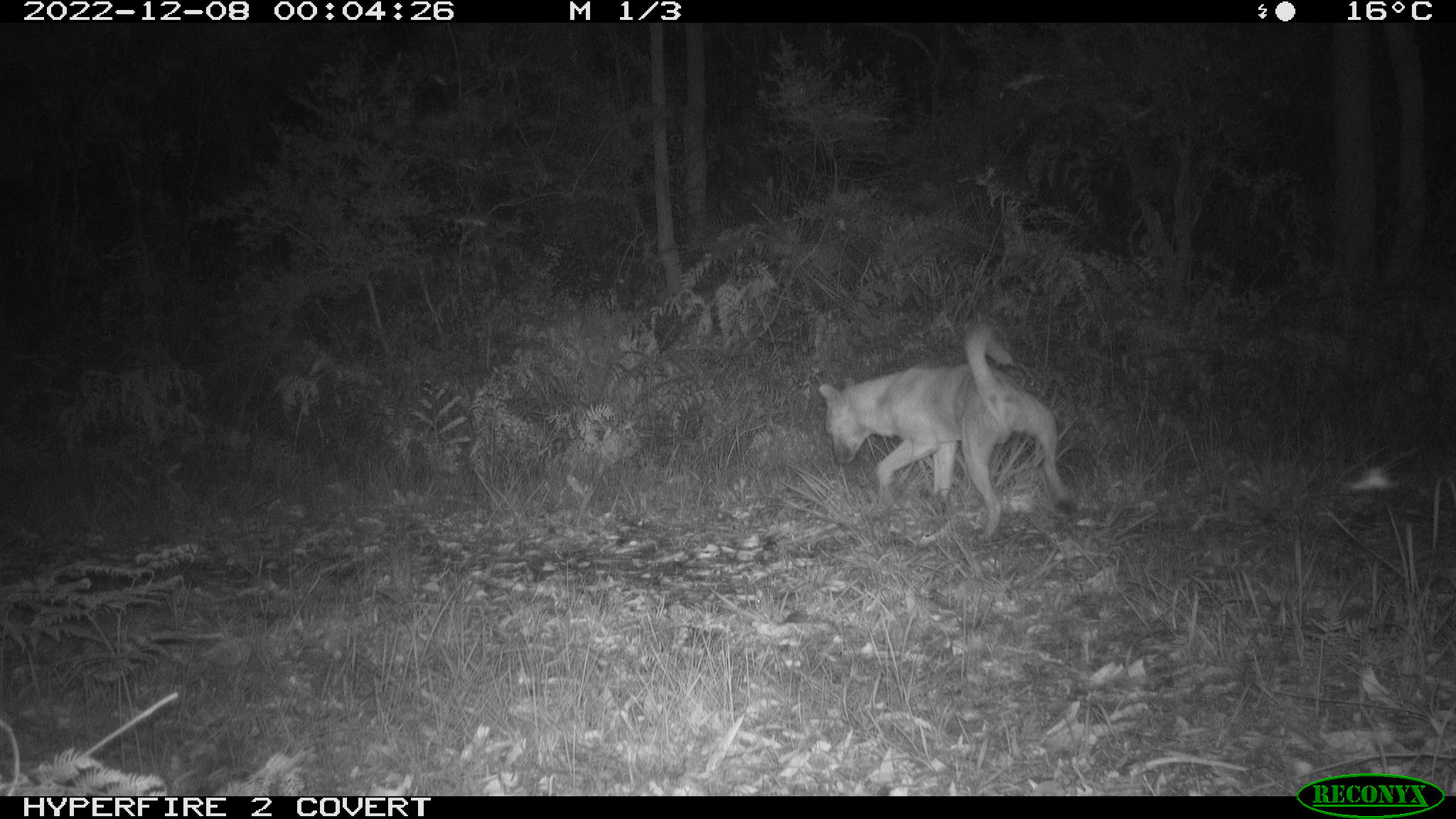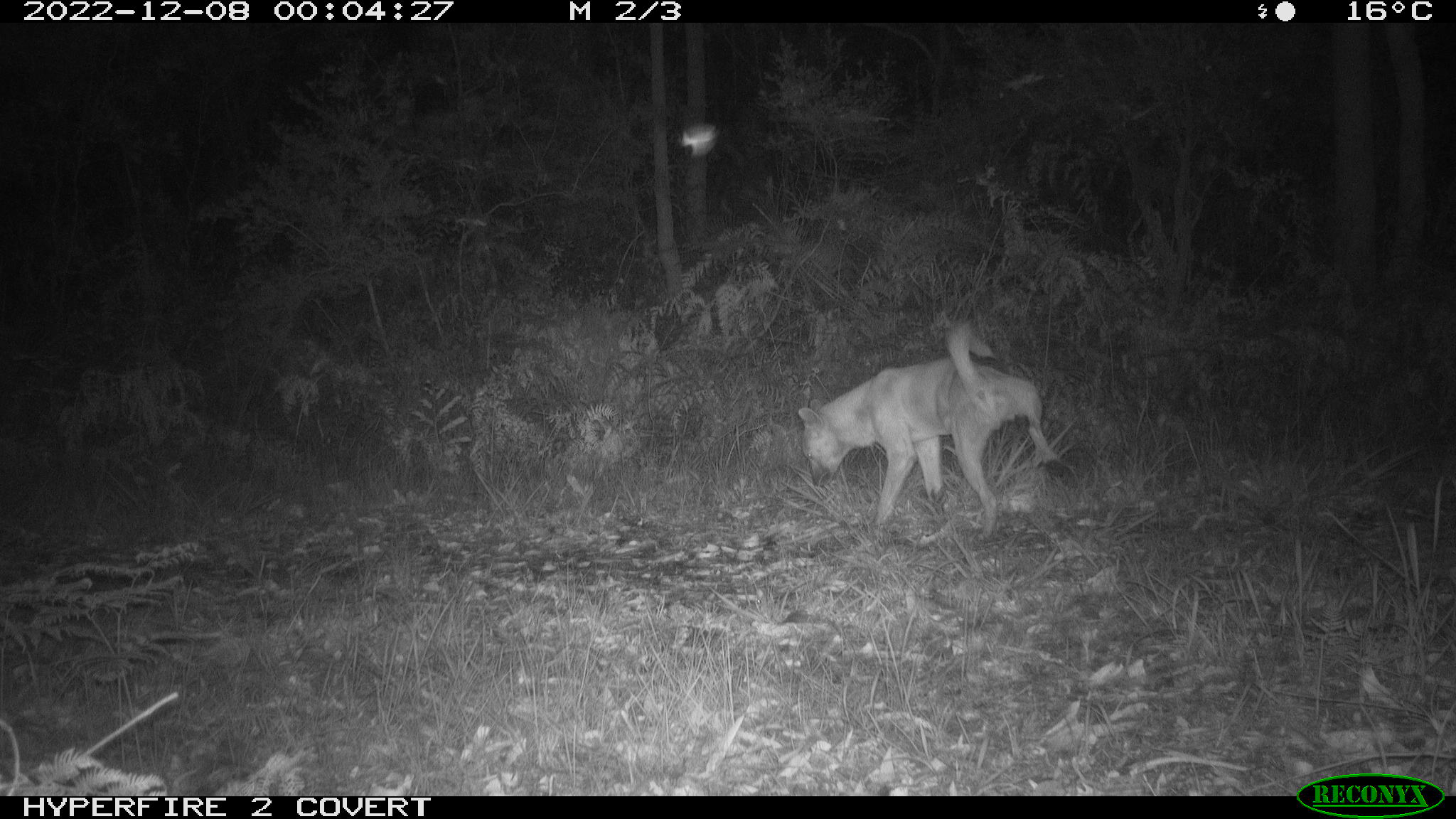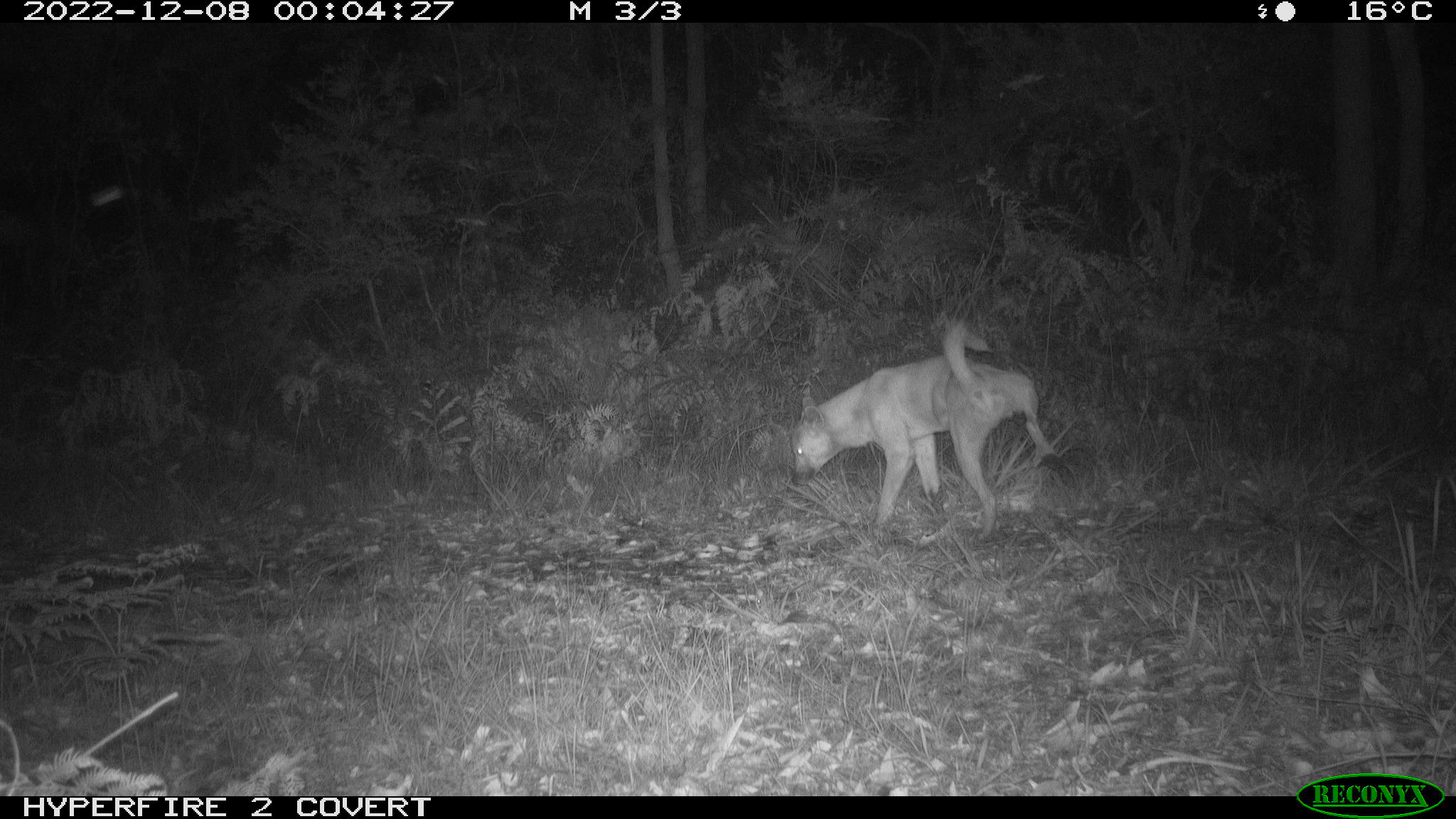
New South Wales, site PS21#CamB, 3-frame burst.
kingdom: Animalia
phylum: Chordata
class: Mammalia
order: Carnivora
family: Canidae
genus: Canis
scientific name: Canis familiaris dingo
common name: dingo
Dingo (Canis familiaris dingo).